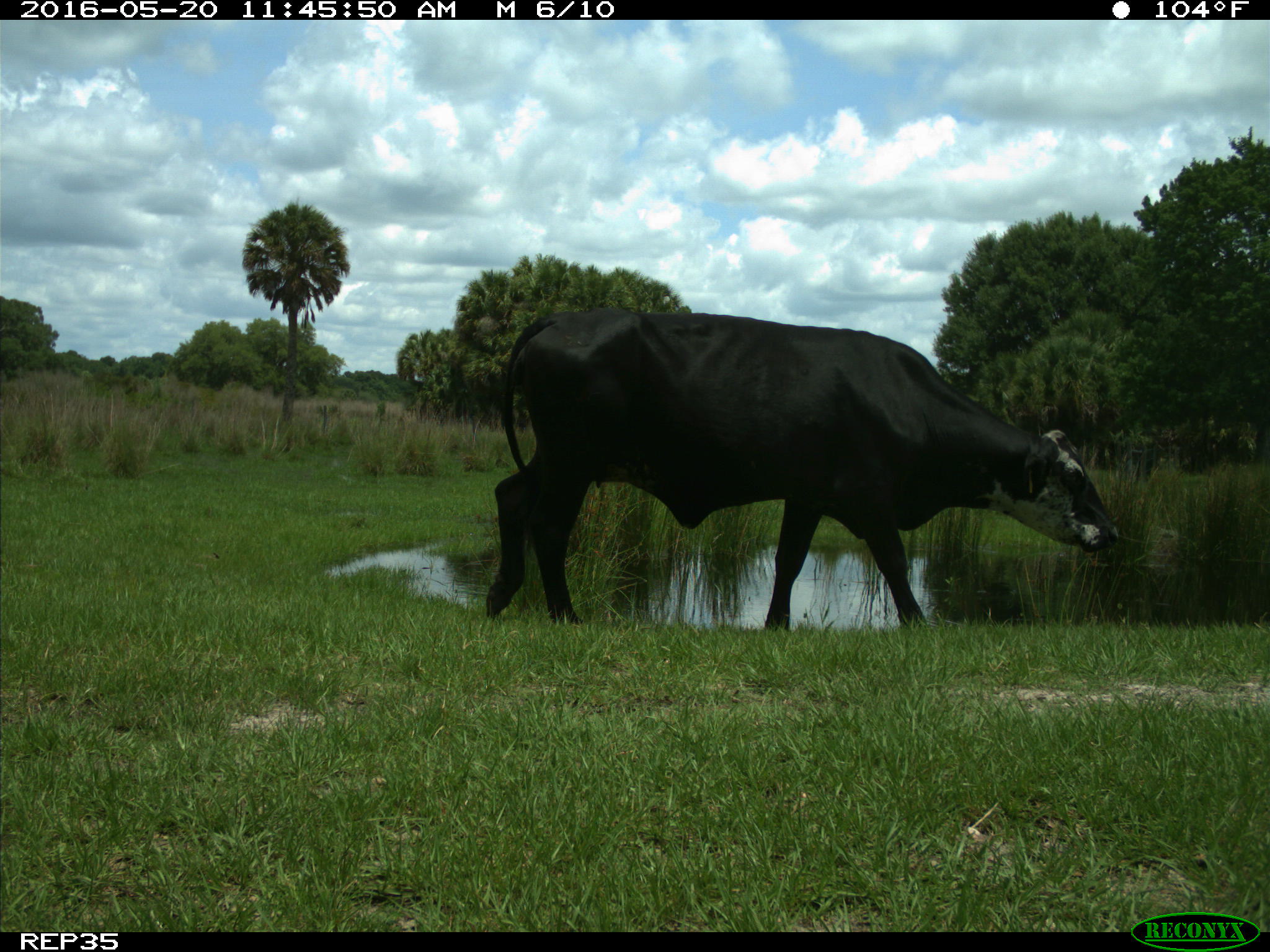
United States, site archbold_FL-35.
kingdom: Animalia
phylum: Chordata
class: Mammalia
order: Artiodactyla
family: Bovidae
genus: Bos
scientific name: Bos taurus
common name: domestic cow